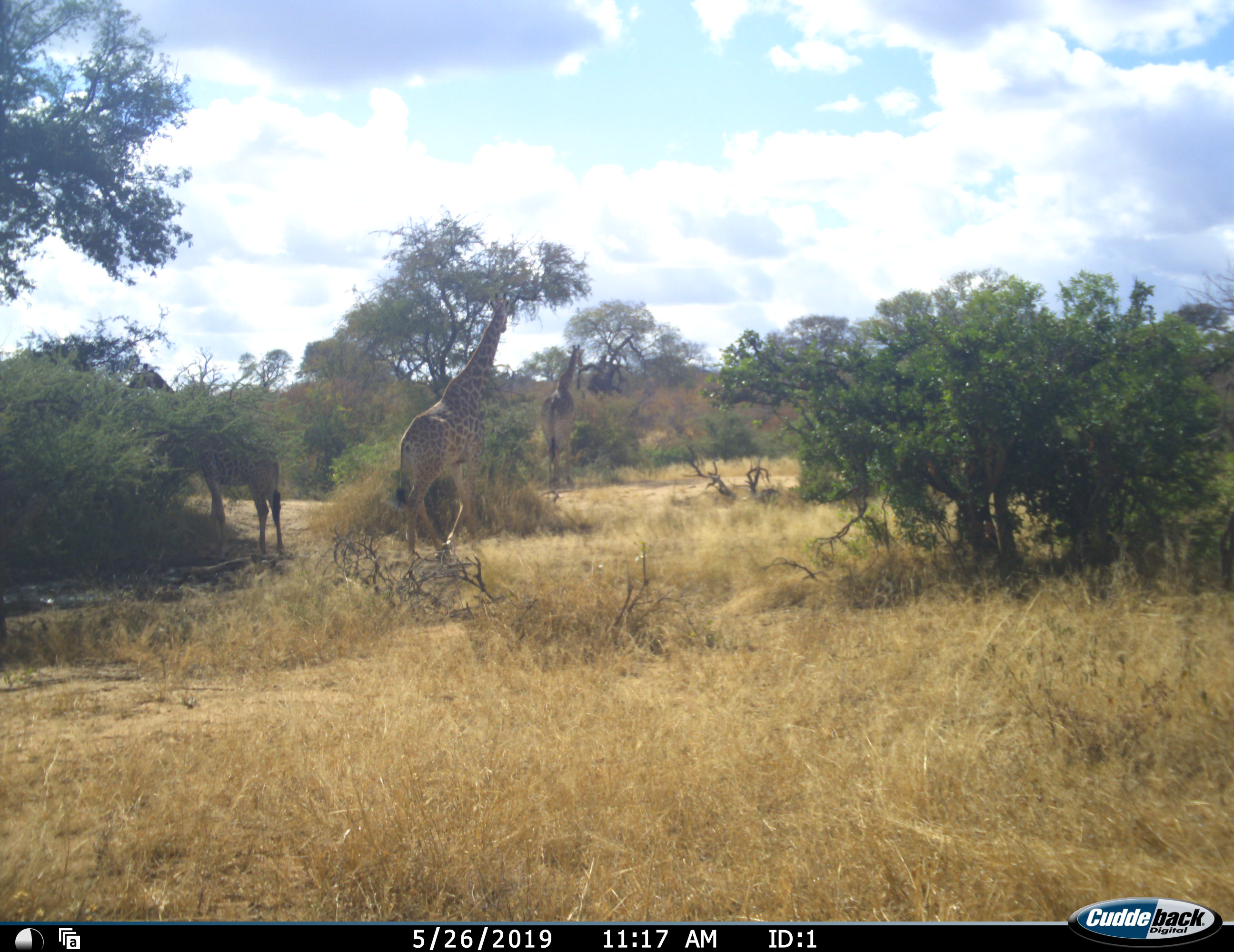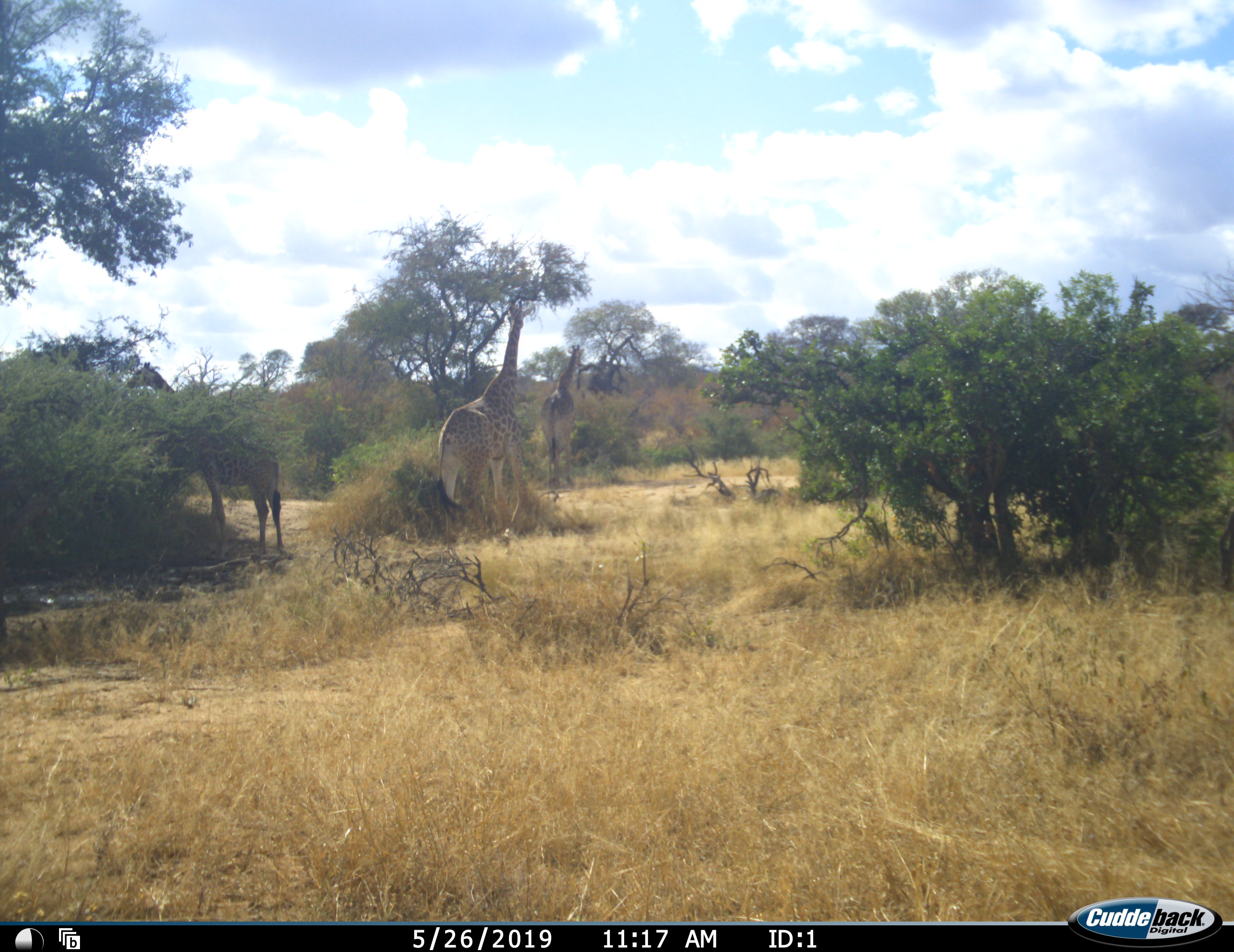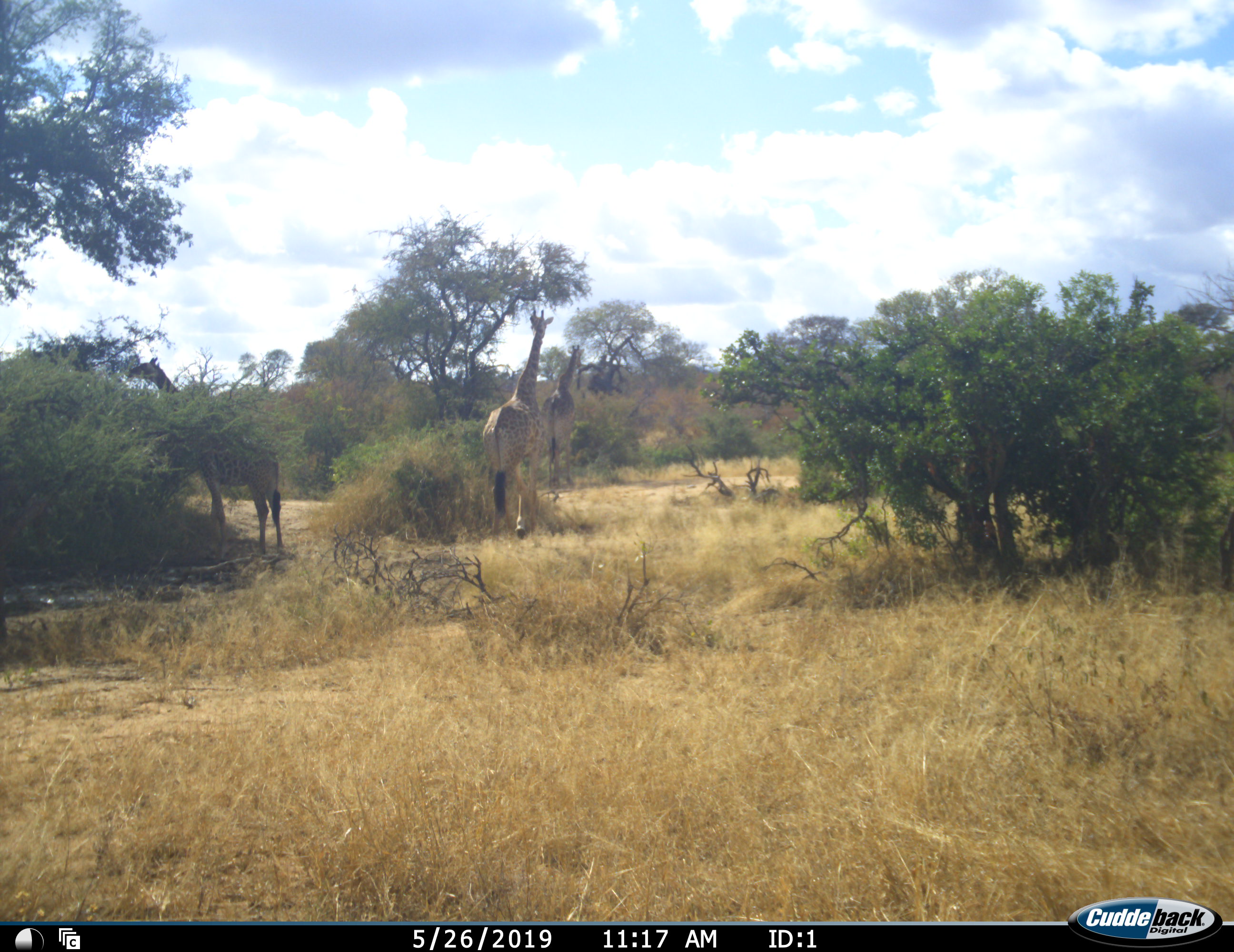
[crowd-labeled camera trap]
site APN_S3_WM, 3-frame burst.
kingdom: Animalia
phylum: Chordata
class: Mammalia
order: Artiodactyla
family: Giraffidae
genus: Giraffa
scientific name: Giraffa camelopardalis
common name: giraffe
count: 3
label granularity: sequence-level